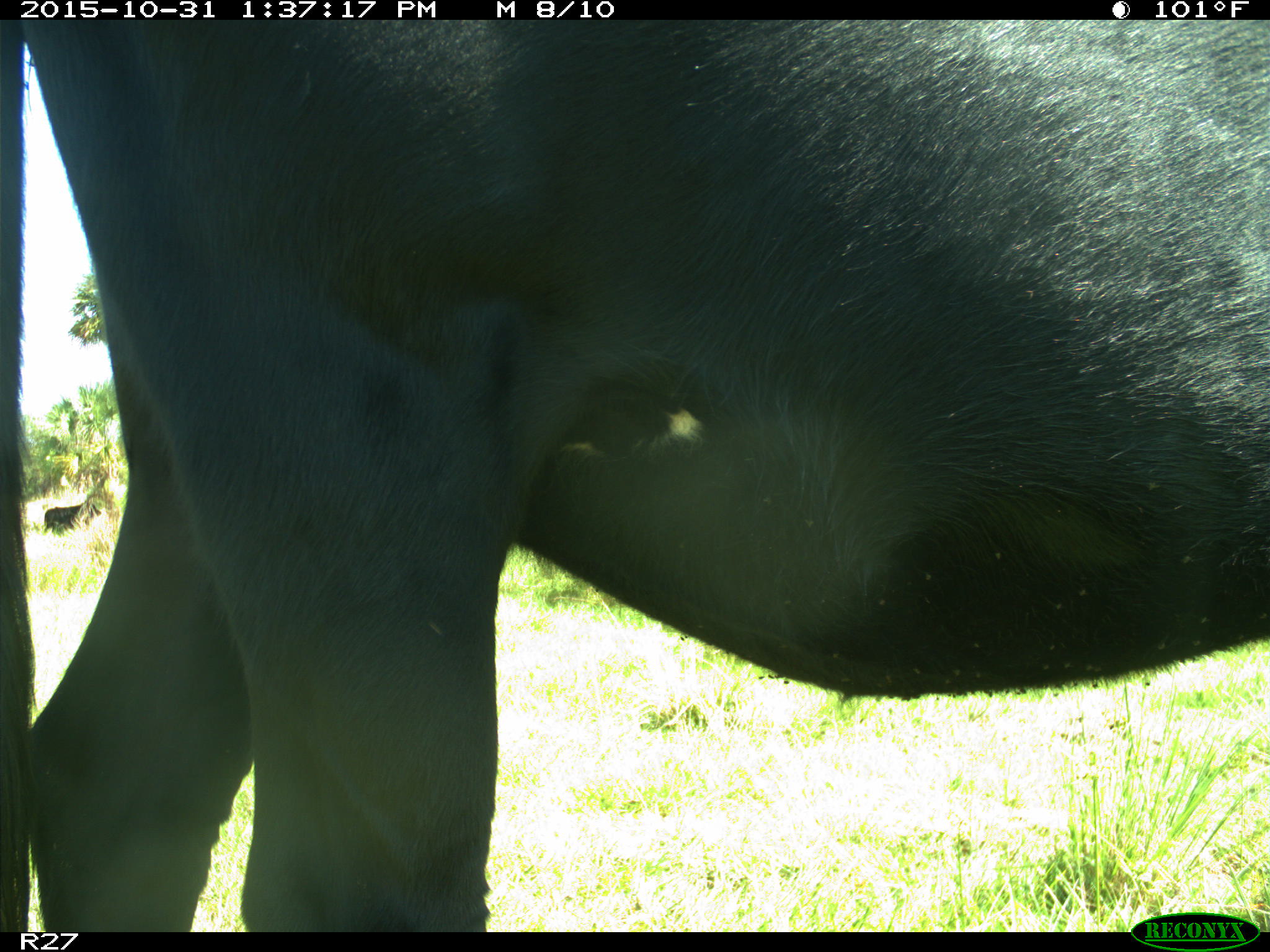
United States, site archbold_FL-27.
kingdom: Animalia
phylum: Chordata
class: Mammalia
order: Artiodactyla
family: Bovidae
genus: Bos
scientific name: Bos taurus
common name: domestic cow